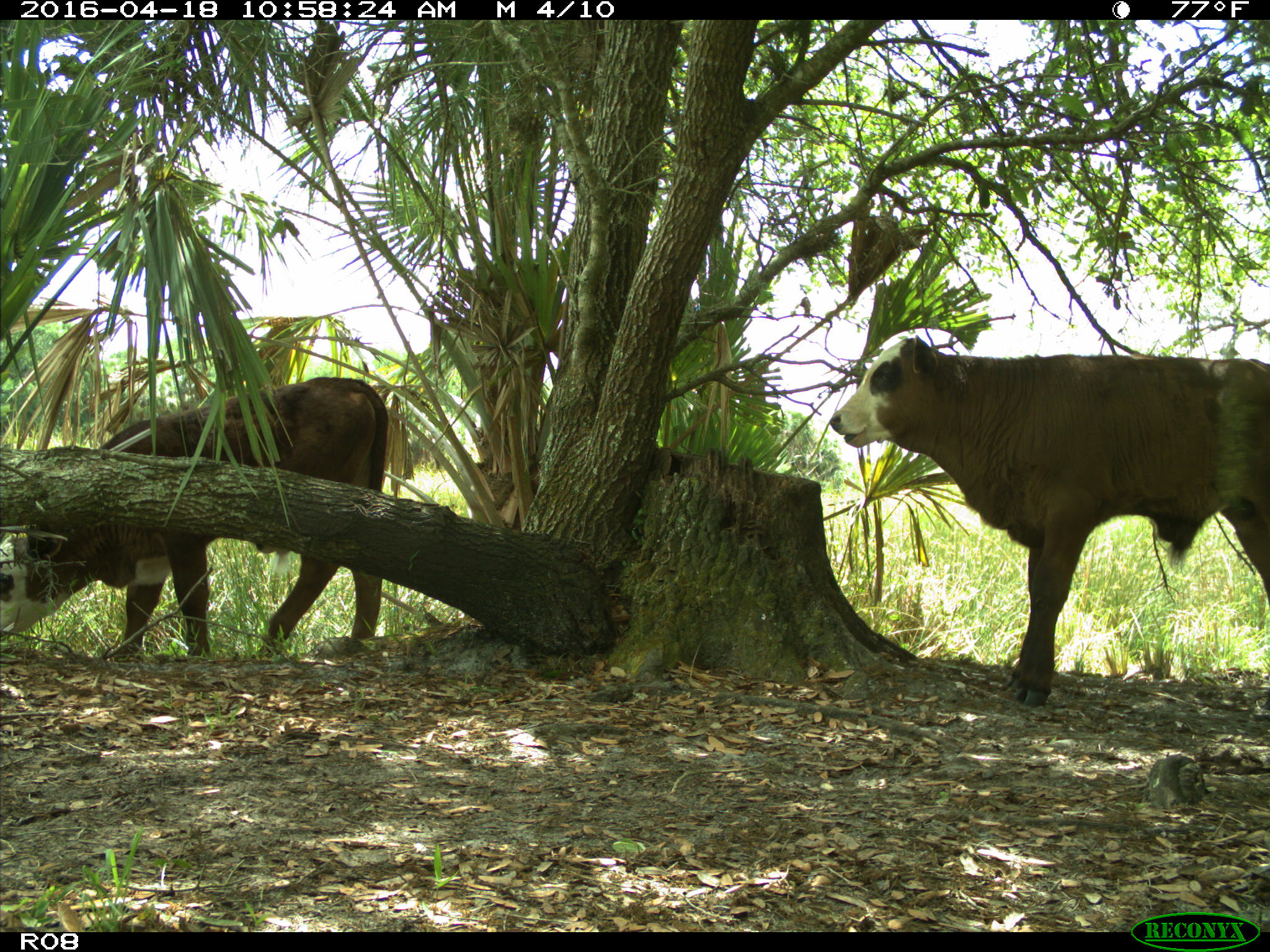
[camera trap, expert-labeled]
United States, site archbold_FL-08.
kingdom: Animalia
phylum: Chordata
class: Mammalia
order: Artiodactyla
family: Bovidae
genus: Bos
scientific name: Bos taurus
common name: domestic cow